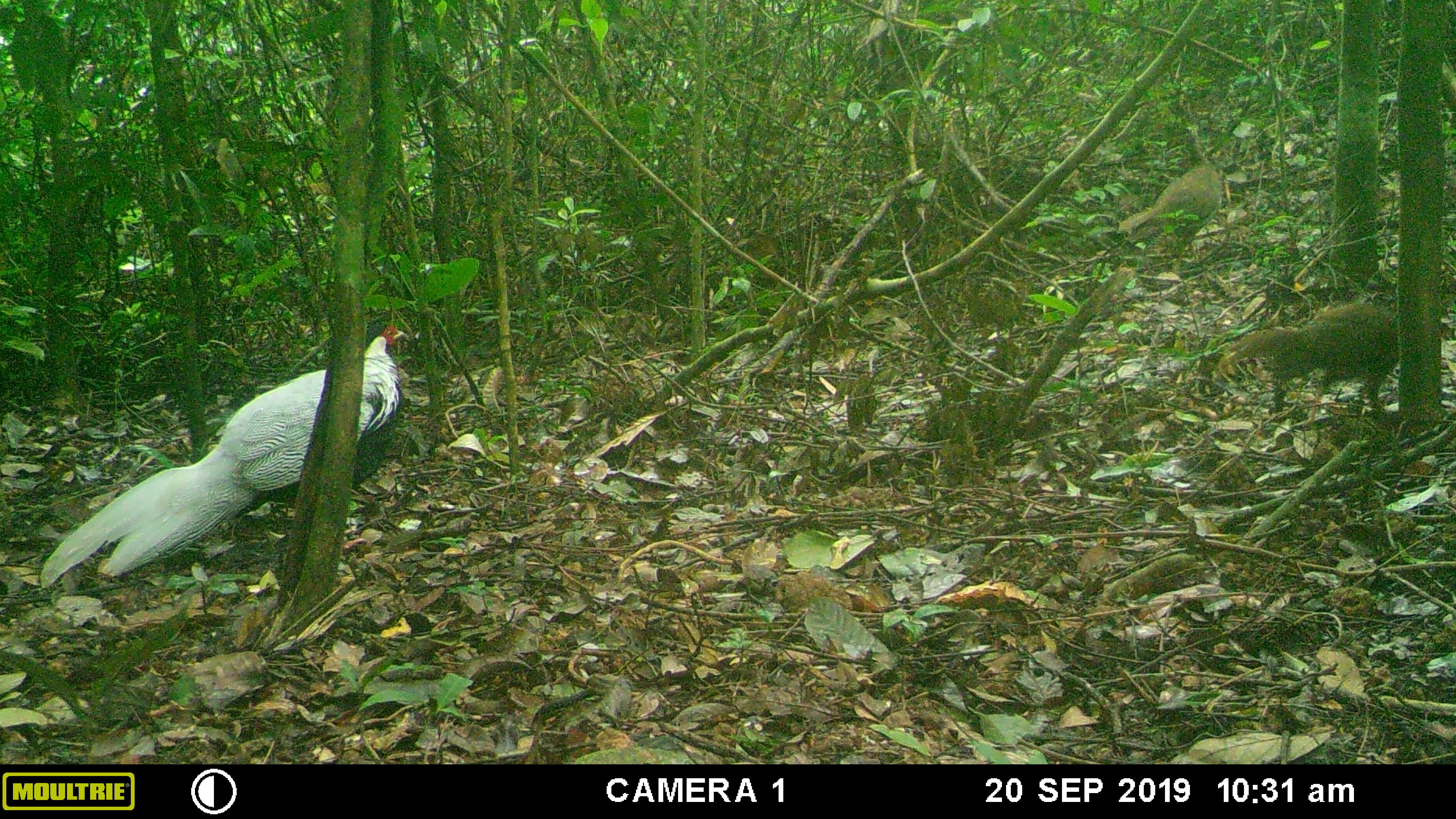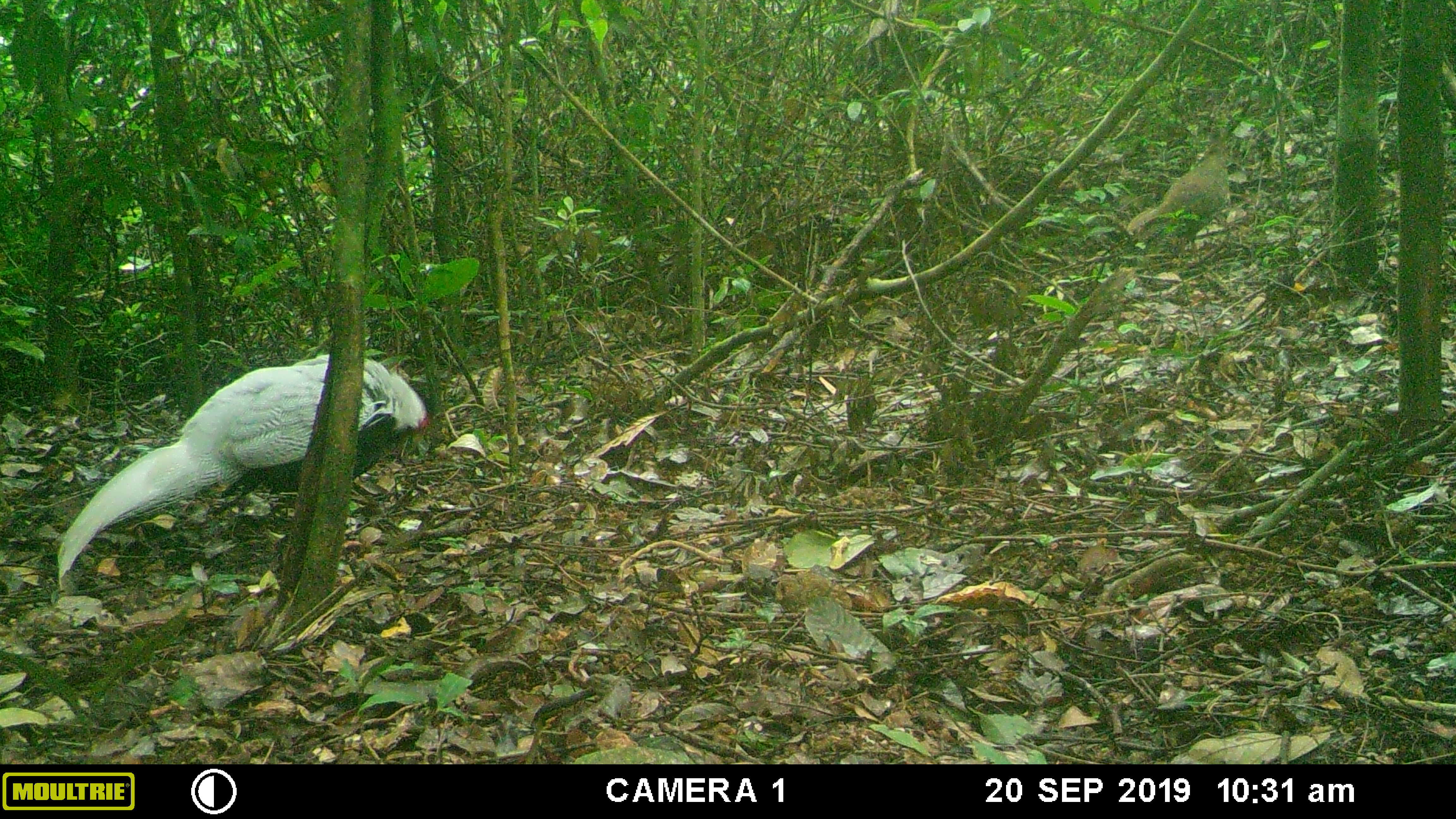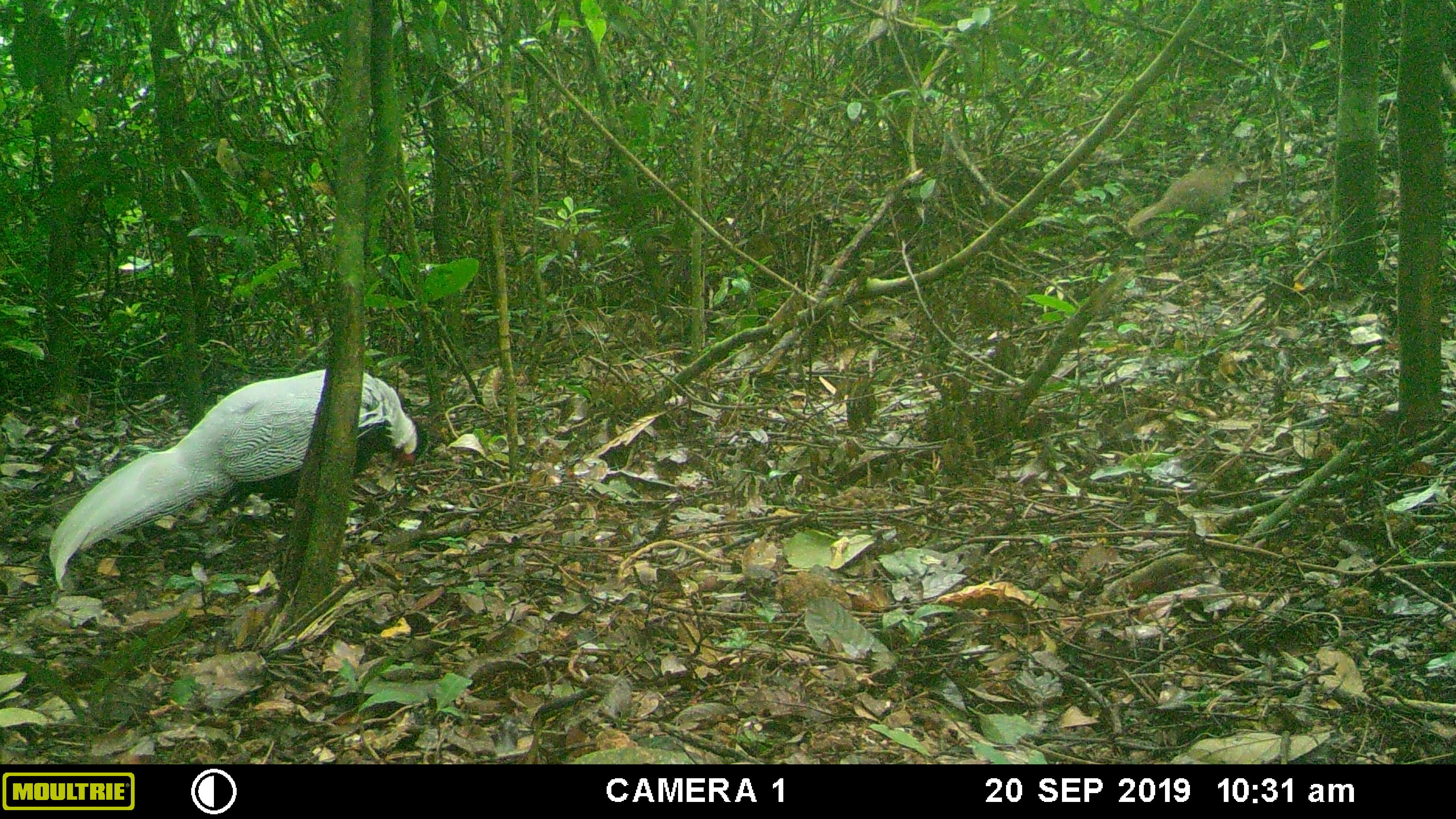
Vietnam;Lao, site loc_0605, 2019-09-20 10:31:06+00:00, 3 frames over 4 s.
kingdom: Animalia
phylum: Chordata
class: Aves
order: Galliformes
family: Phasianidae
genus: Lophura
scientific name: Lophura nycthemera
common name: silver pheasant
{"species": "silver pheasant (Lophura nycthemera)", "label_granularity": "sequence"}